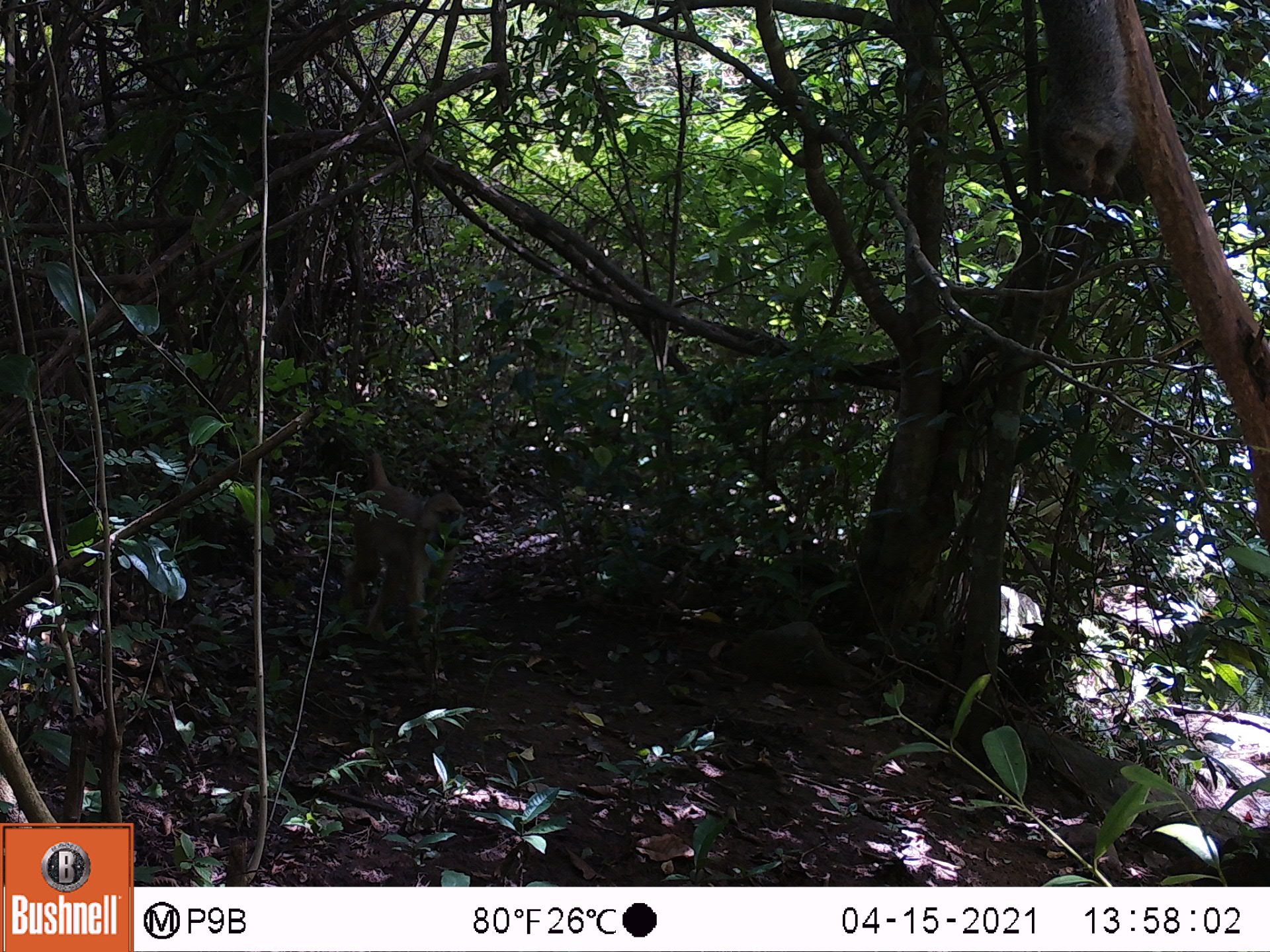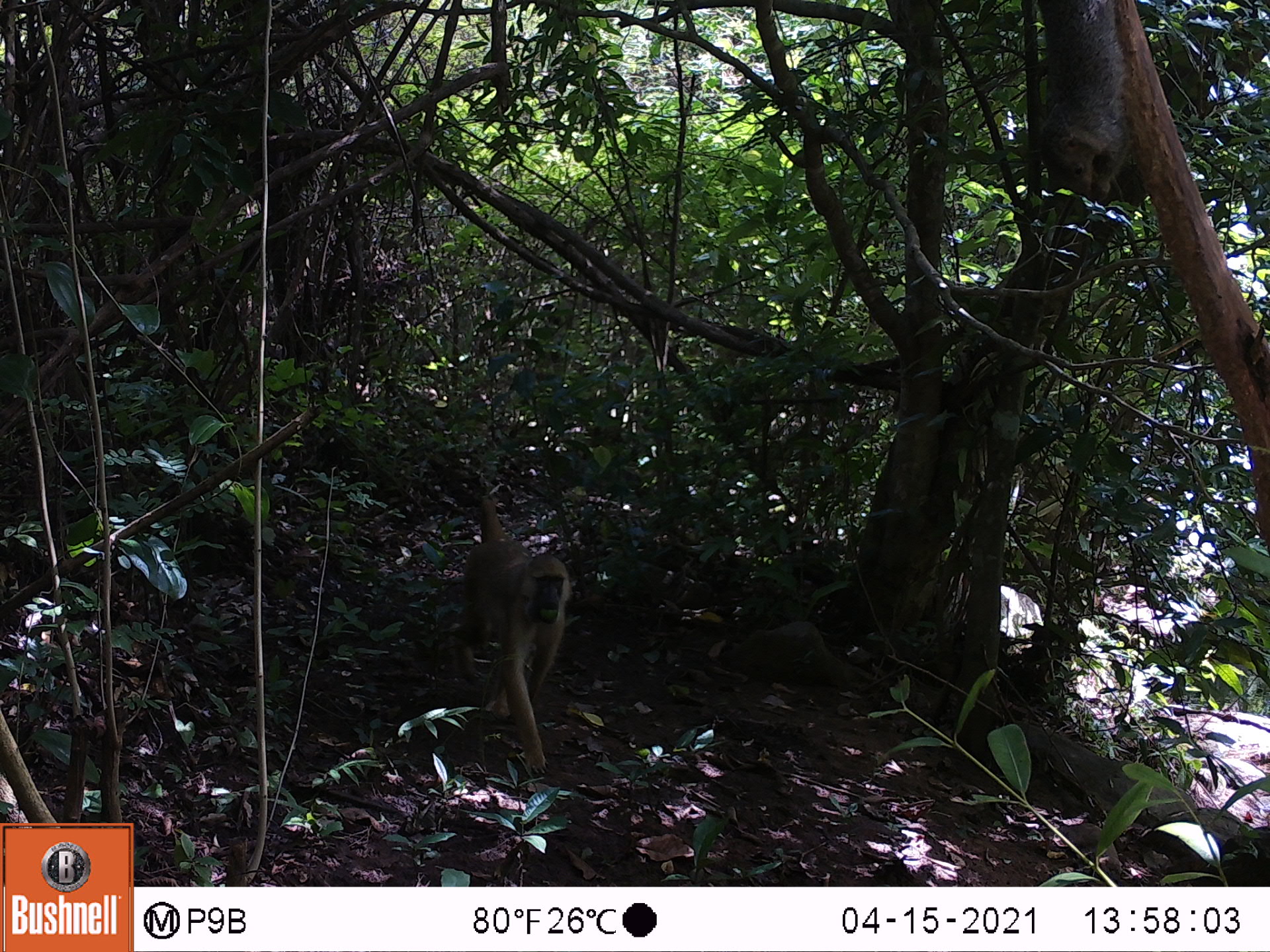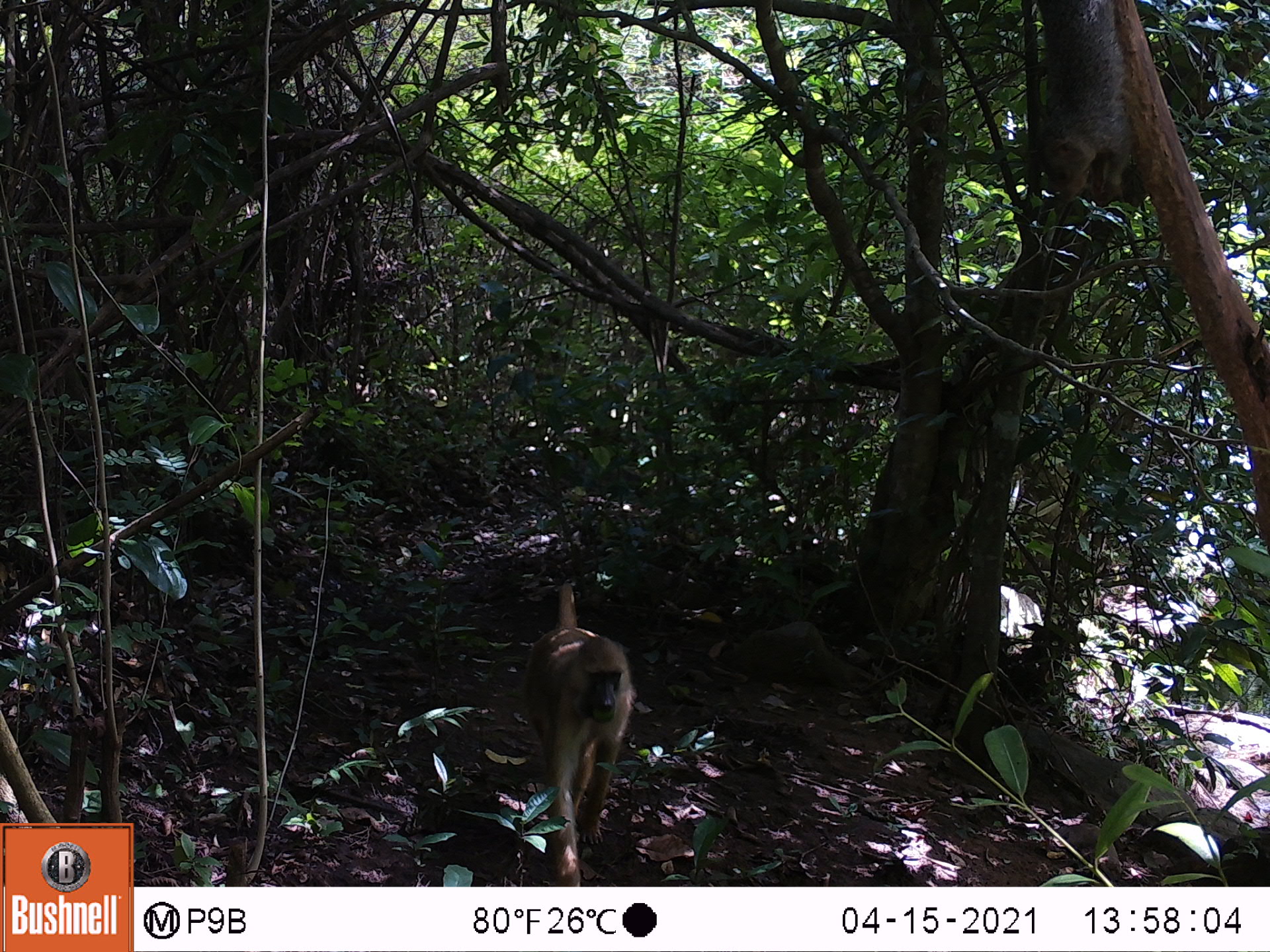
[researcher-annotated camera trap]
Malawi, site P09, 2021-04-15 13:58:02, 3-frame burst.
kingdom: Animalia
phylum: Chordata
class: Mammalia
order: Primates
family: Cercopithecidae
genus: Papio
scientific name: Papio cynocephalus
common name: yellow baboon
Yellow baboon (Papio cynocephalus), count 1.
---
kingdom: Animalia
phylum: Chordata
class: Mammalia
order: Rodentia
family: Sciuridae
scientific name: Sciuridae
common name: squirrel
Squirrel (Sciuridae), count 1.